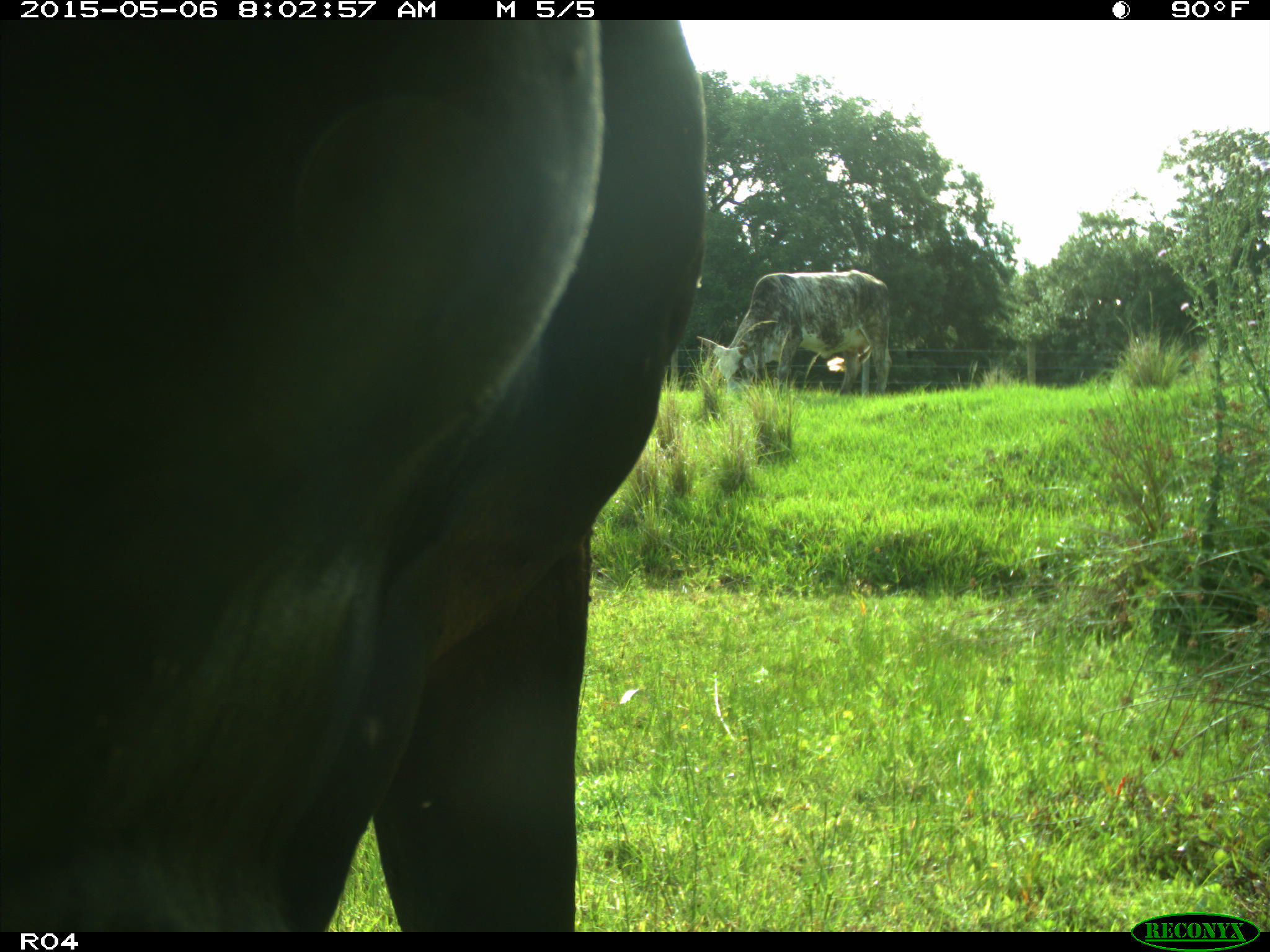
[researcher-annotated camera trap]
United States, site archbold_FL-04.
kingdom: Animalia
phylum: Chordata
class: Mammalia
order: Artiodactyla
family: Bovidae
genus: Bos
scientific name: Bos taurus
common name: domestic cow